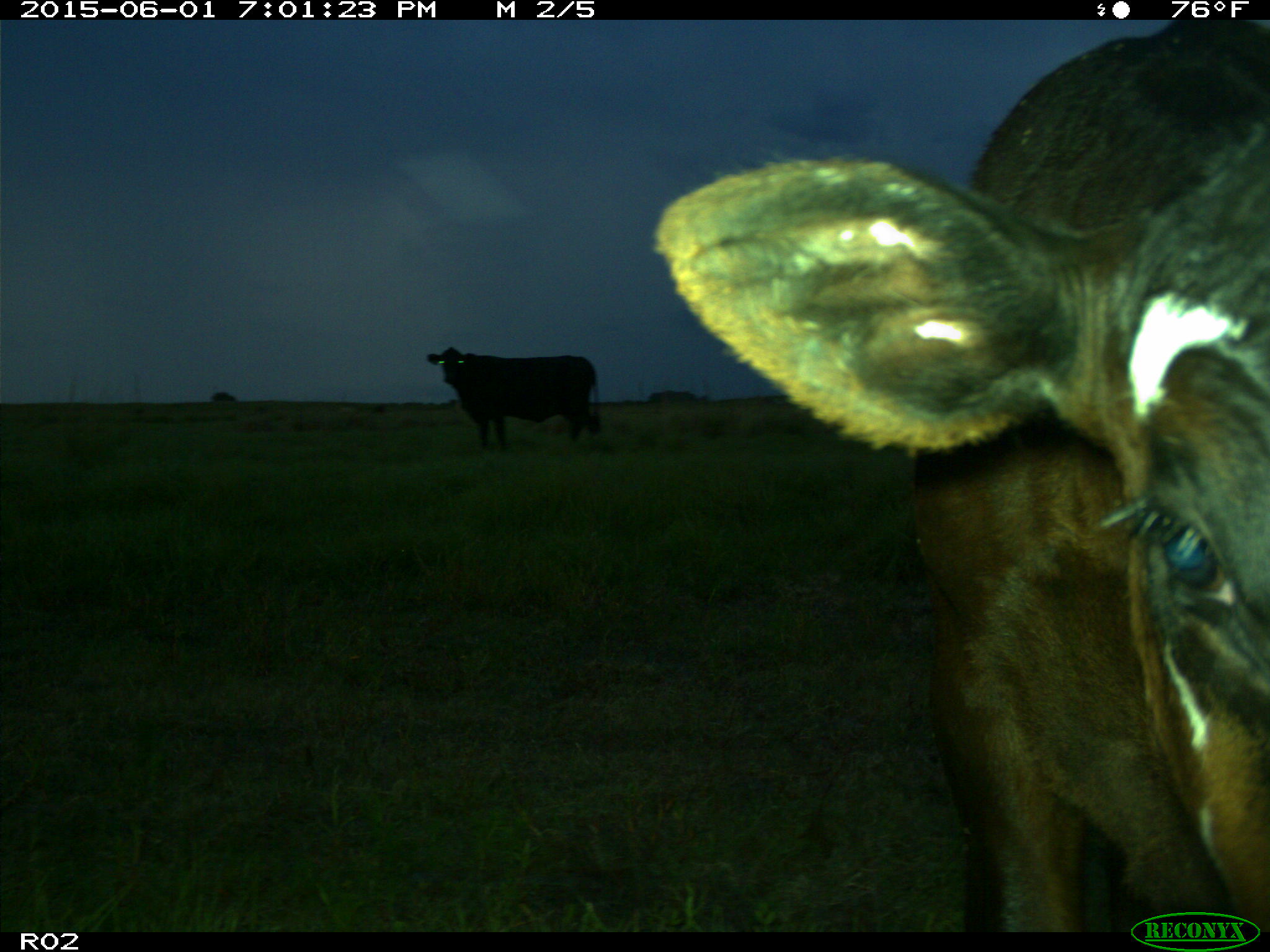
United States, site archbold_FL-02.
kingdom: Animalia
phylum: Chordata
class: Mammalia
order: Artiodactyla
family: Bovidae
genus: Bos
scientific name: Bos taurus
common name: domestic cow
Bos taurus (domestic cow).